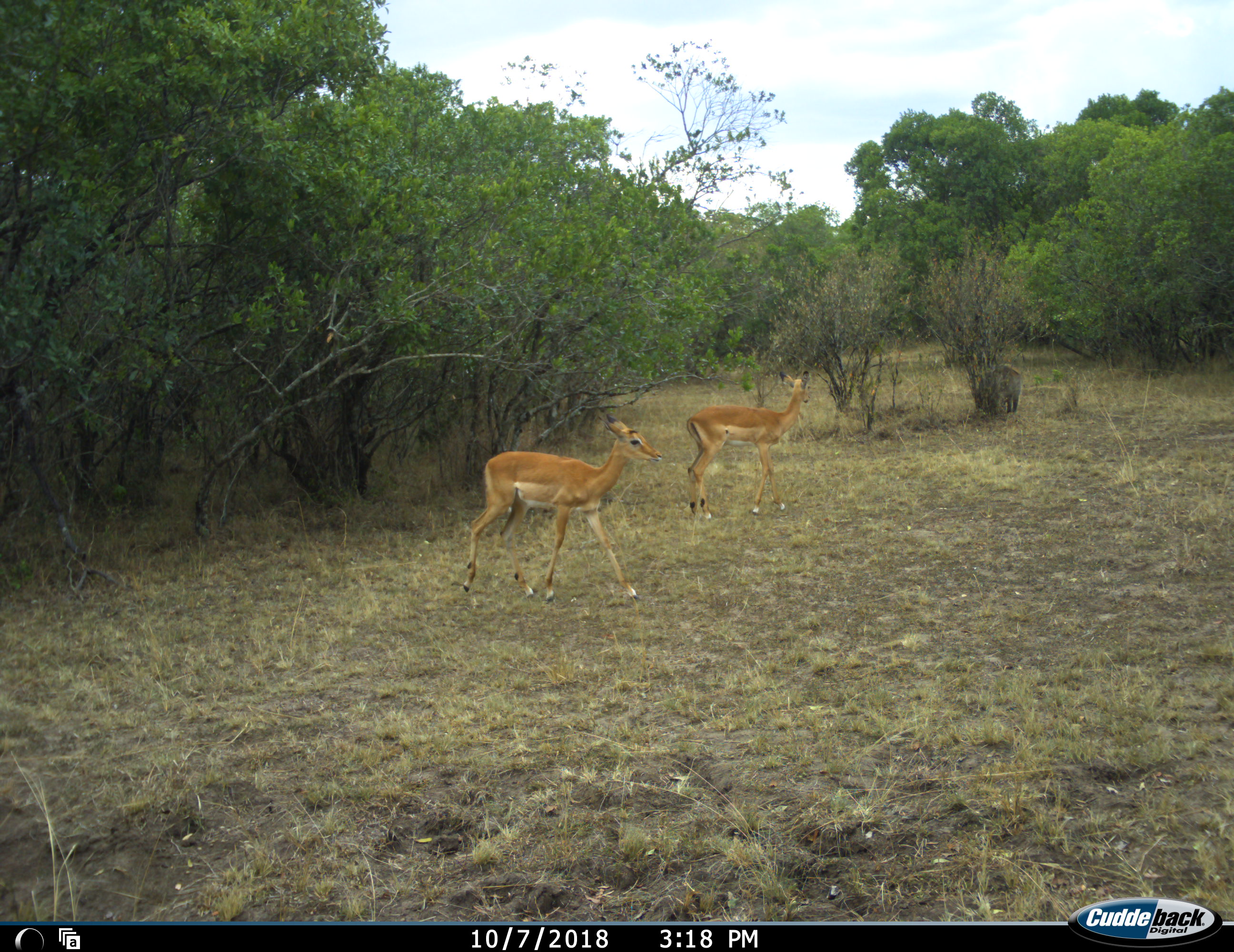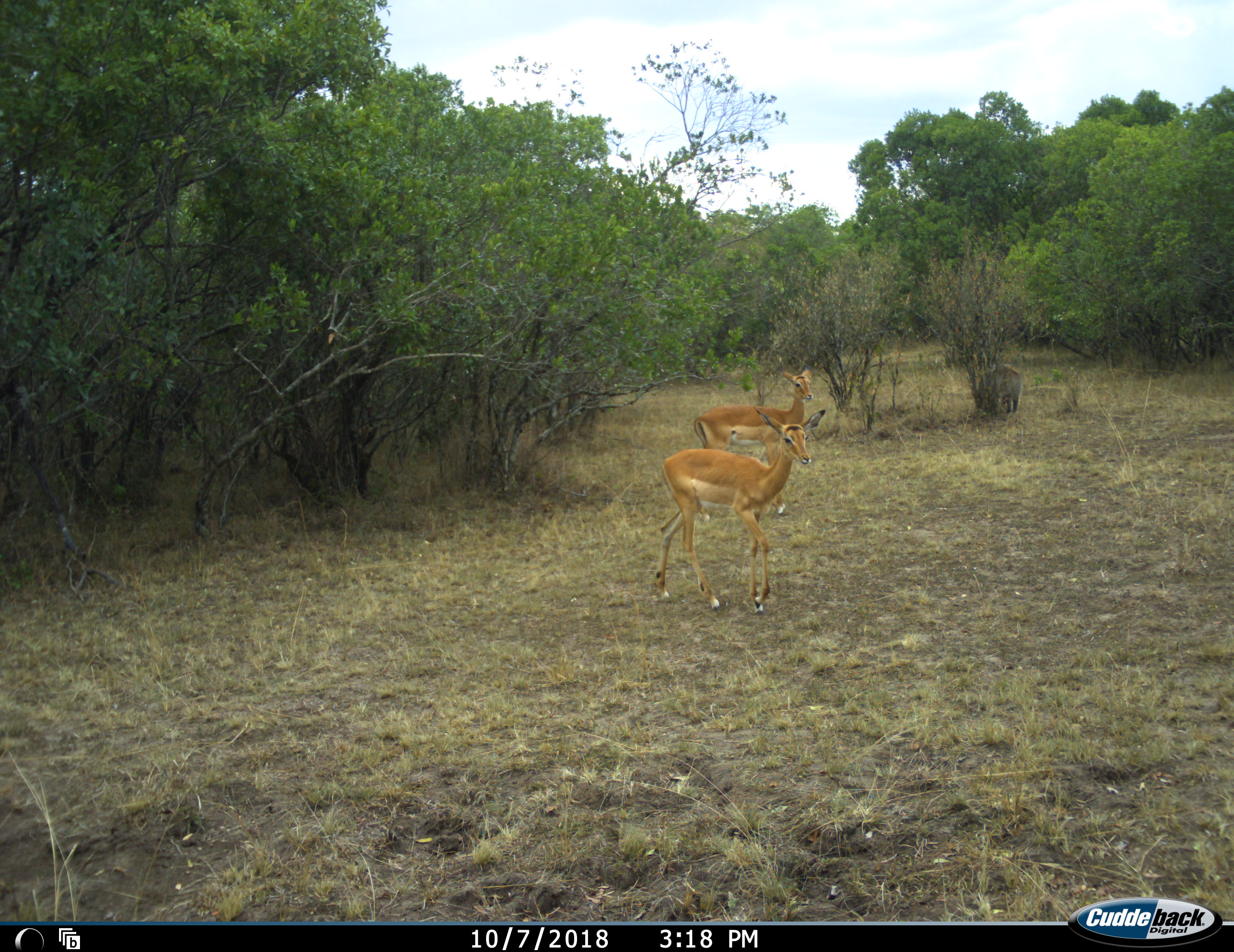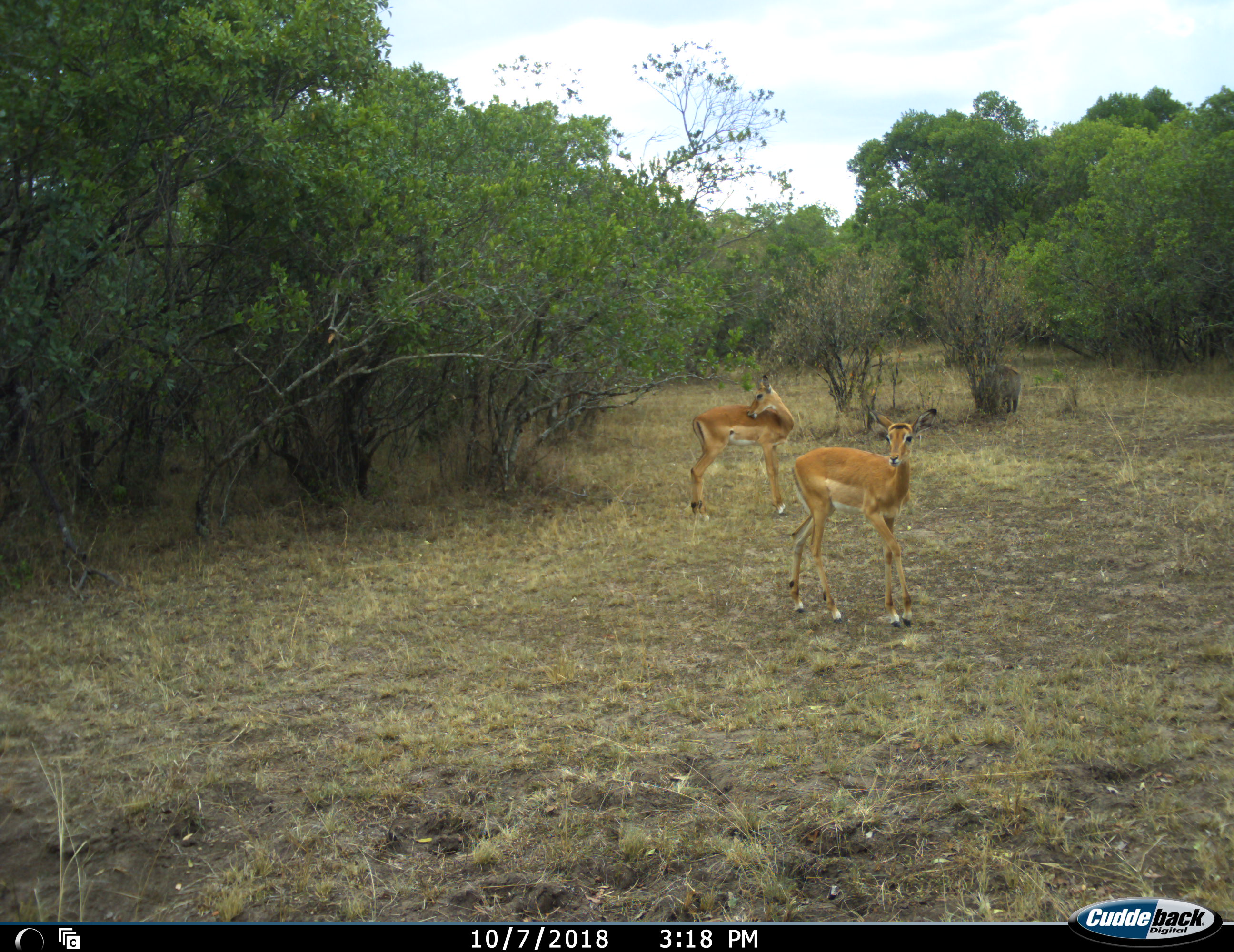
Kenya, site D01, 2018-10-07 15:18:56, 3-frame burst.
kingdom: Animalia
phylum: Chordata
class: Mammalia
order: Artiodactyla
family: Bovidae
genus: Aepyceros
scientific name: Aepyceros melampus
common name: impala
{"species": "impala (Aepyceros melampus)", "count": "2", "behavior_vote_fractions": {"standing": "50%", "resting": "0%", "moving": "75%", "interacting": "0%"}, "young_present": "0%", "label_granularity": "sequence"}